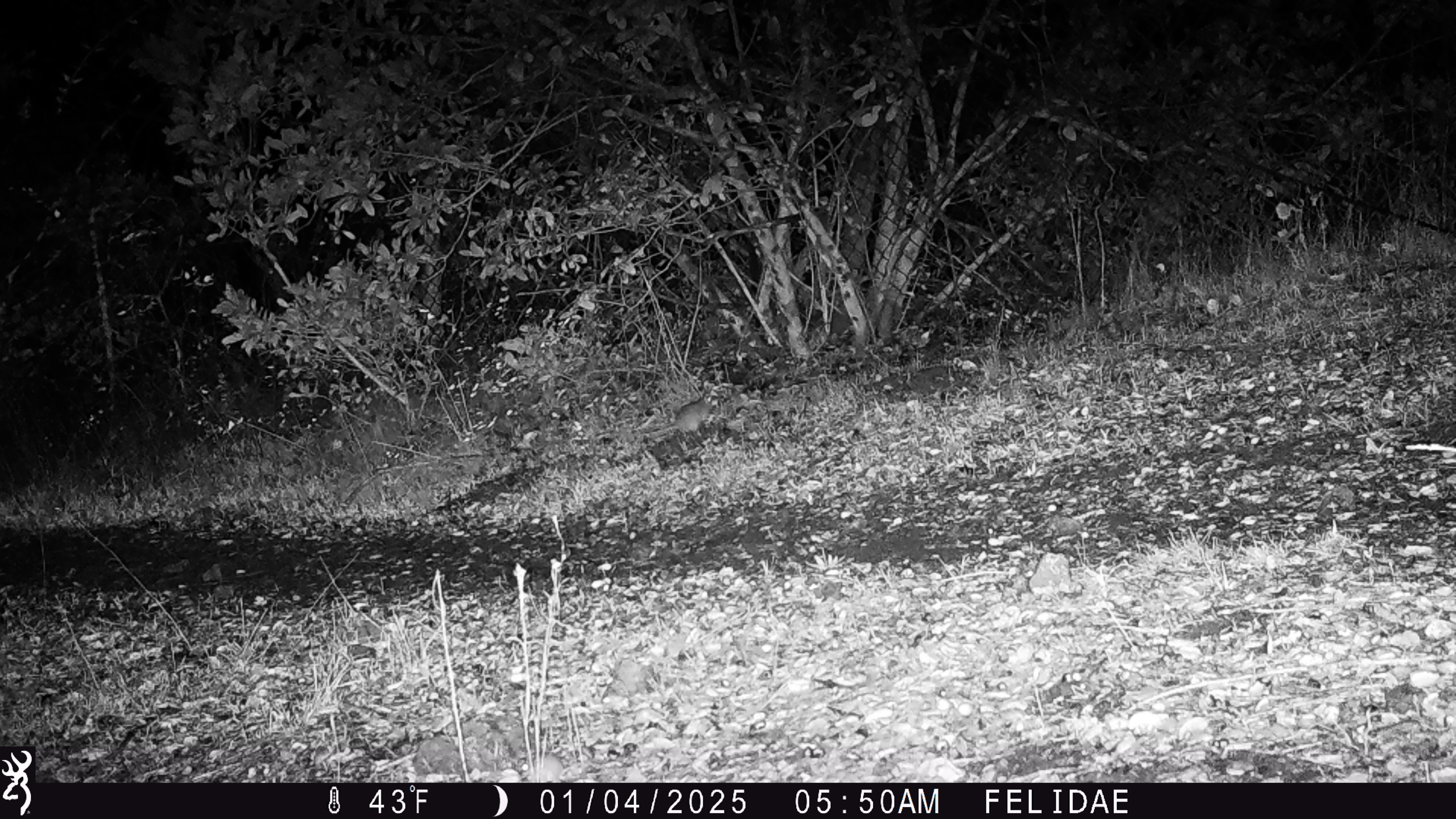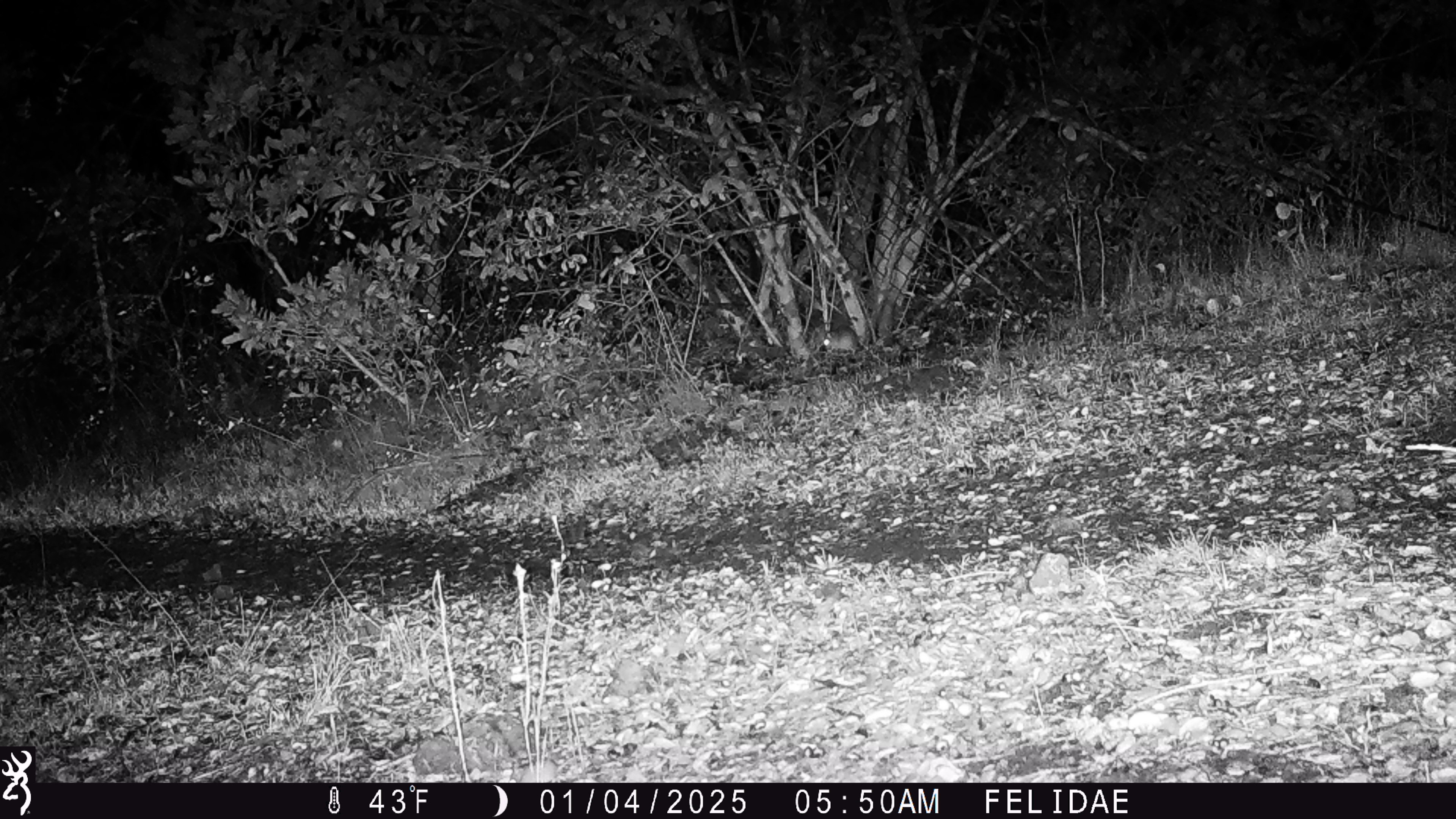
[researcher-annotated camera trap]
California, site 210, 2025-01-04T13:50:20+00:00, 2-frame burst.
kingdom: Animalia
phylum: Chordata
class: Mammalia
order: Rodentia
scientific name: Rodentia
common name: mouse or rat